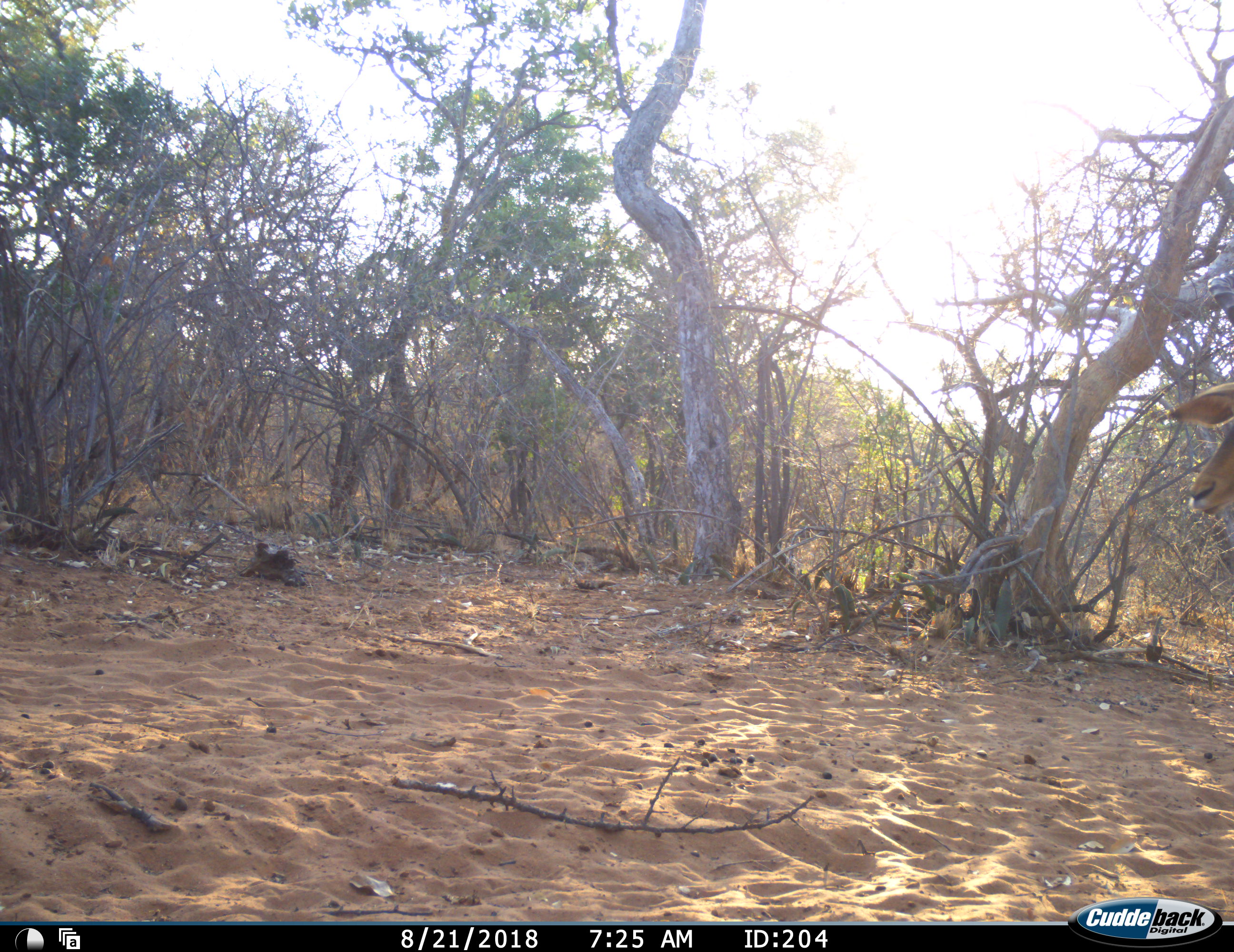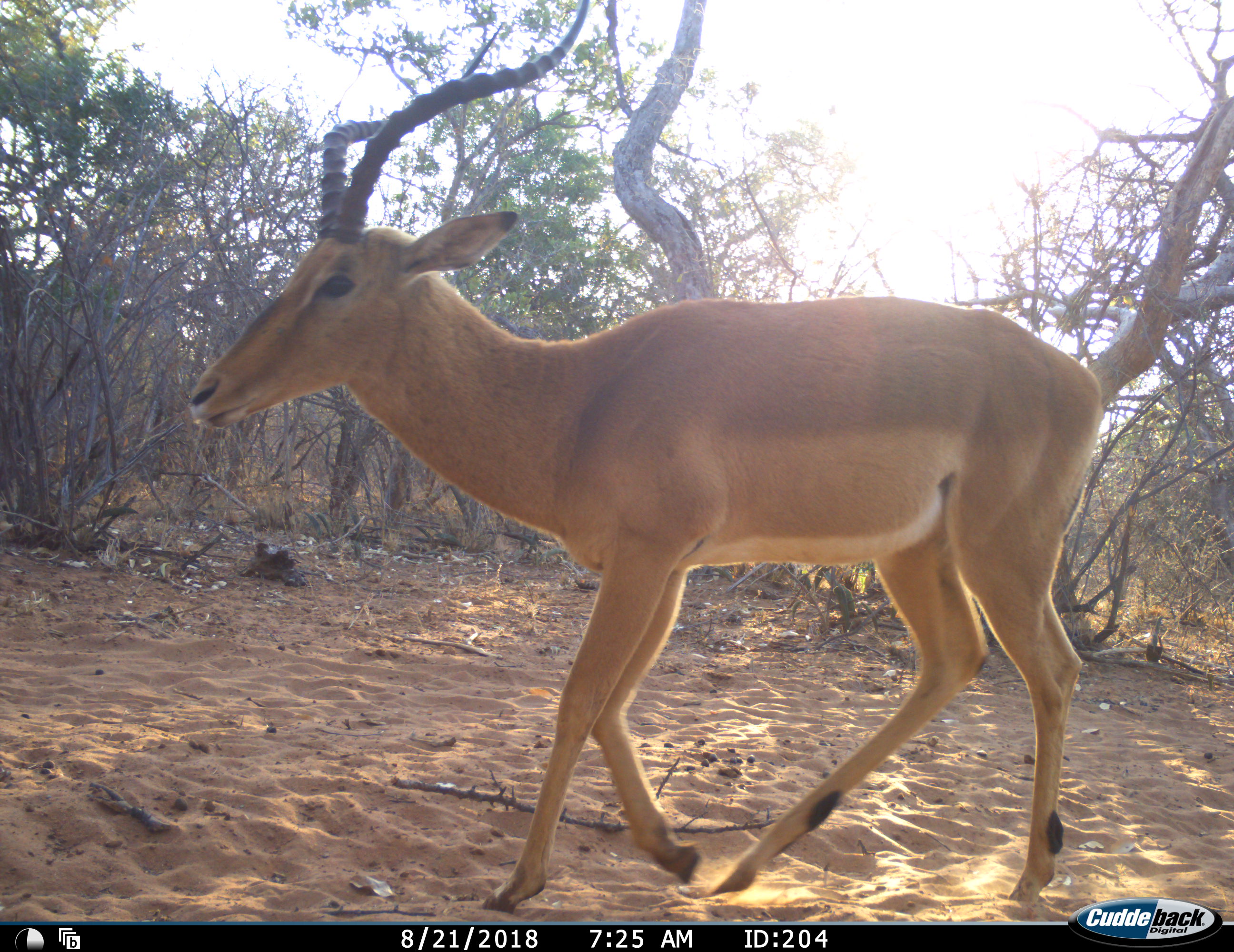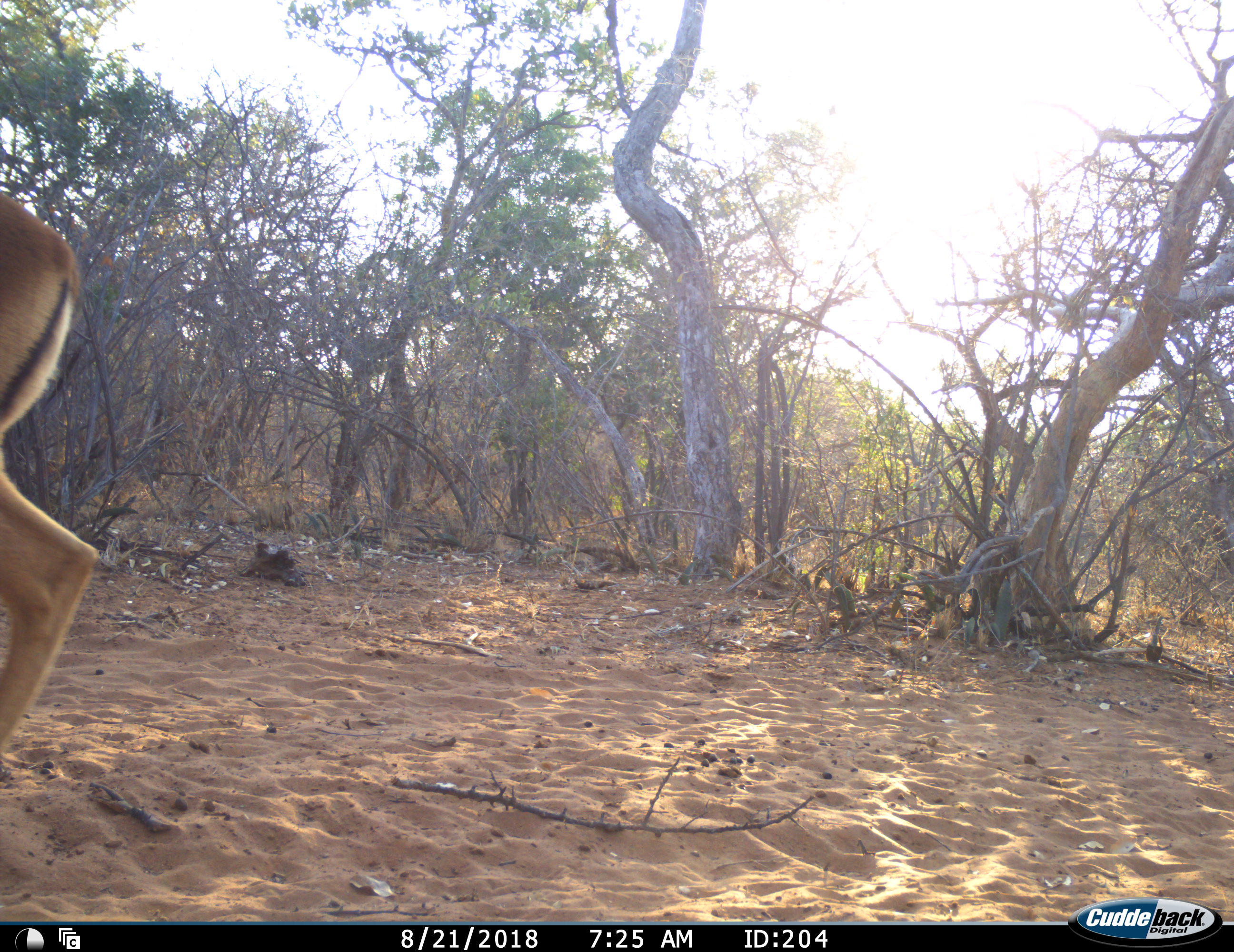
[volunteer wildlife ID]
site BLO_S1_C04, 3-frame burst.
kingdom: Animalia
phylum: Chordata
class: Mammalia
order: Artiodactyla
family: Bovidae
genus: Aepyceros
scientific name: Aepyceros melampus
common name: impala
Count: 1.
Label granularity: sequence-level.